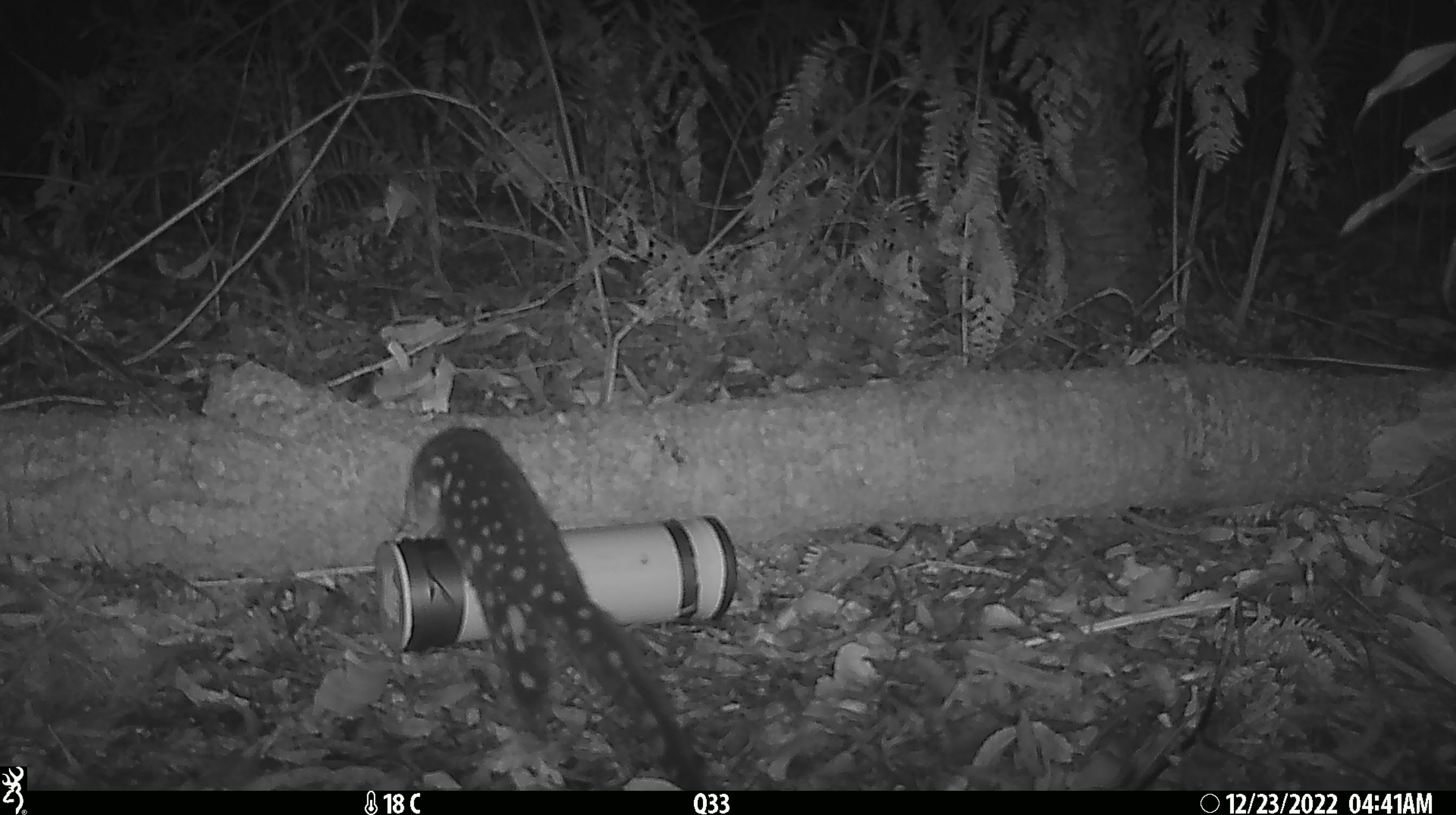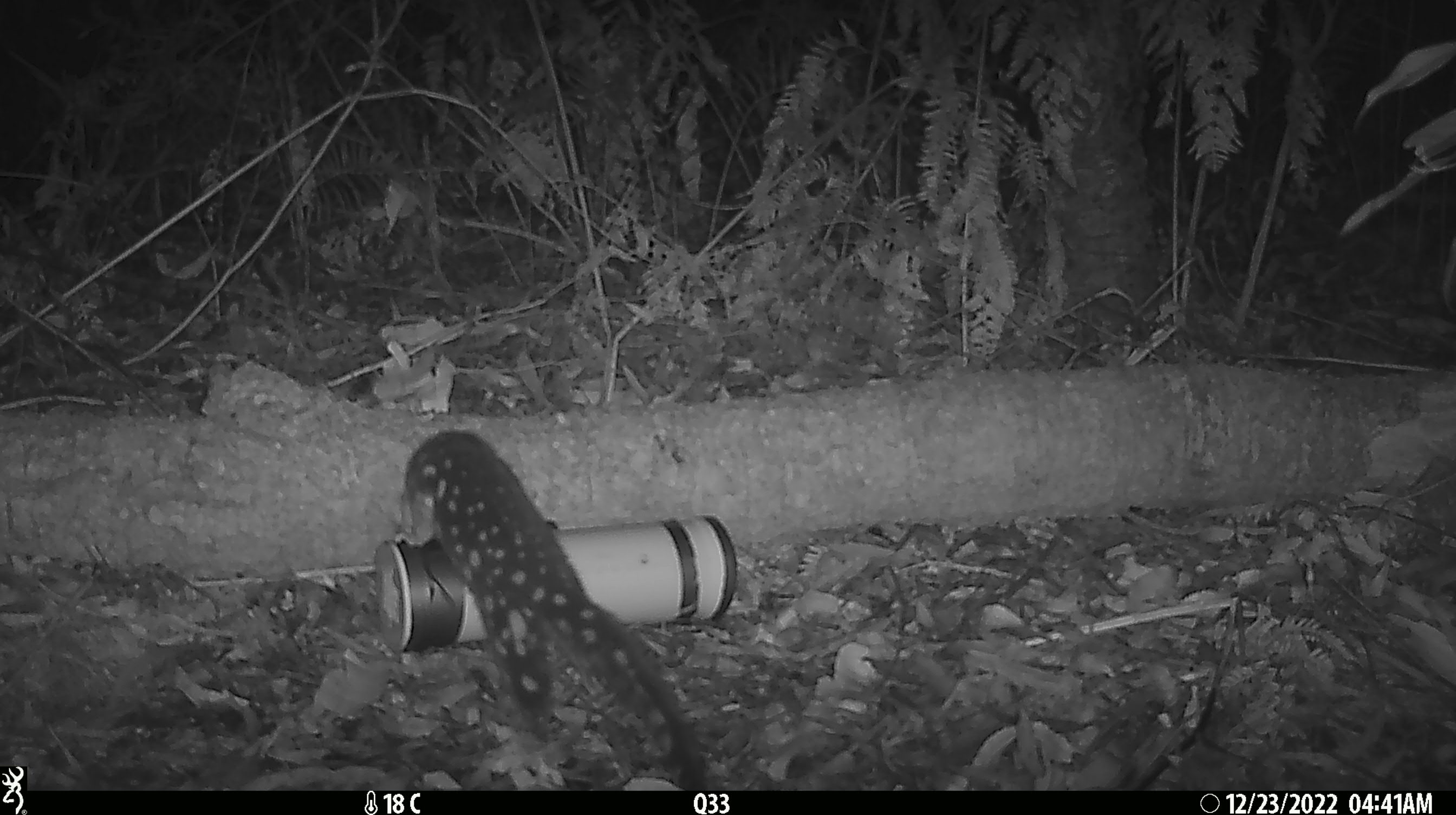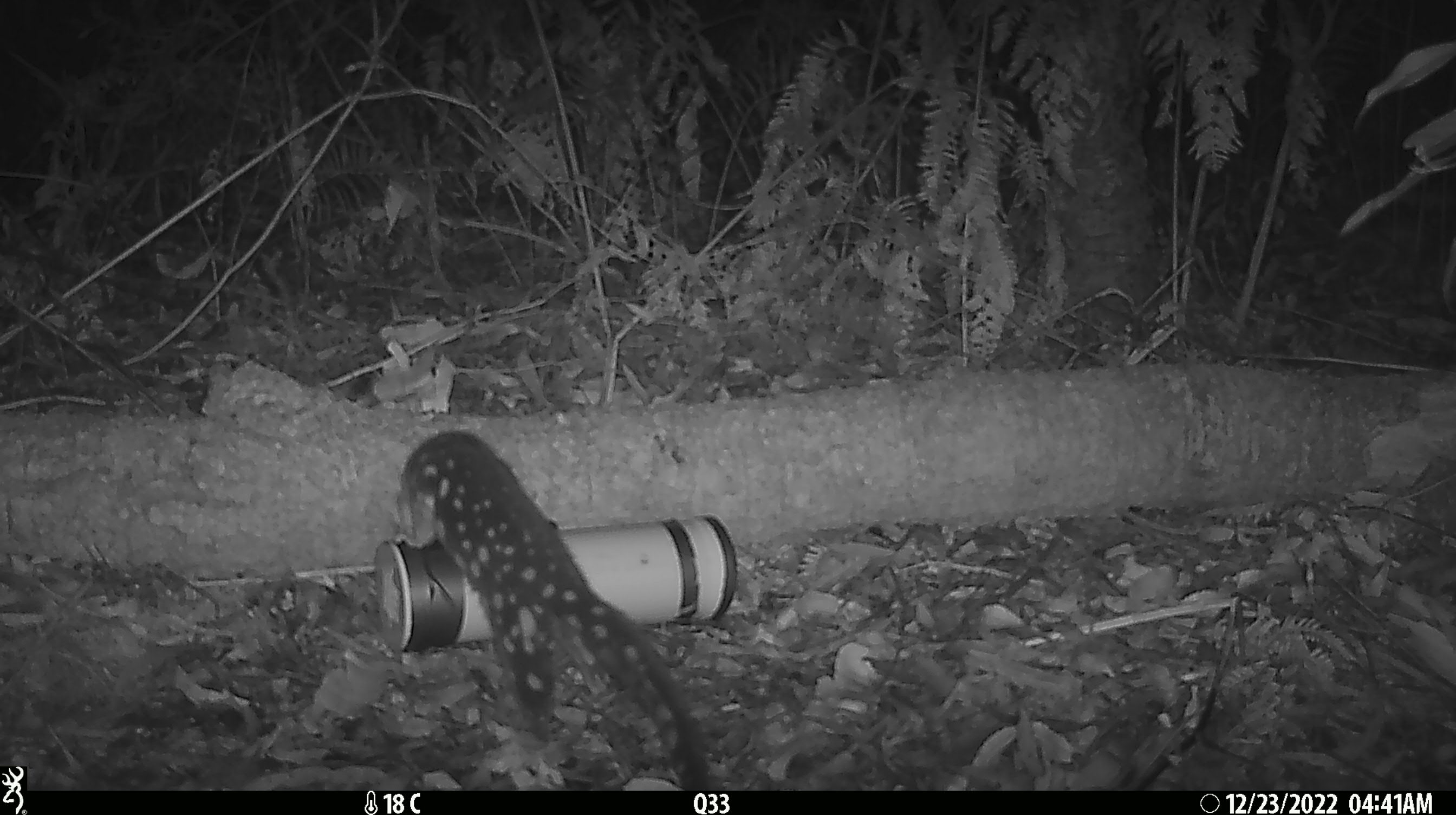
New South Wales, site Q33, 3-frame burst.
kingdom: Animalia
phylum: Chordata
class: Mammalia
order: Dasyuromorphia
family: Dasyuridae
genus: Dasyurus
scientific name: Dasyurus maculatus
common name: spotted-tailed quoll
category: quoll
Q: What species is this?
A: Quoll (spotted-tailed quoll) (Dasyurus maculatus).